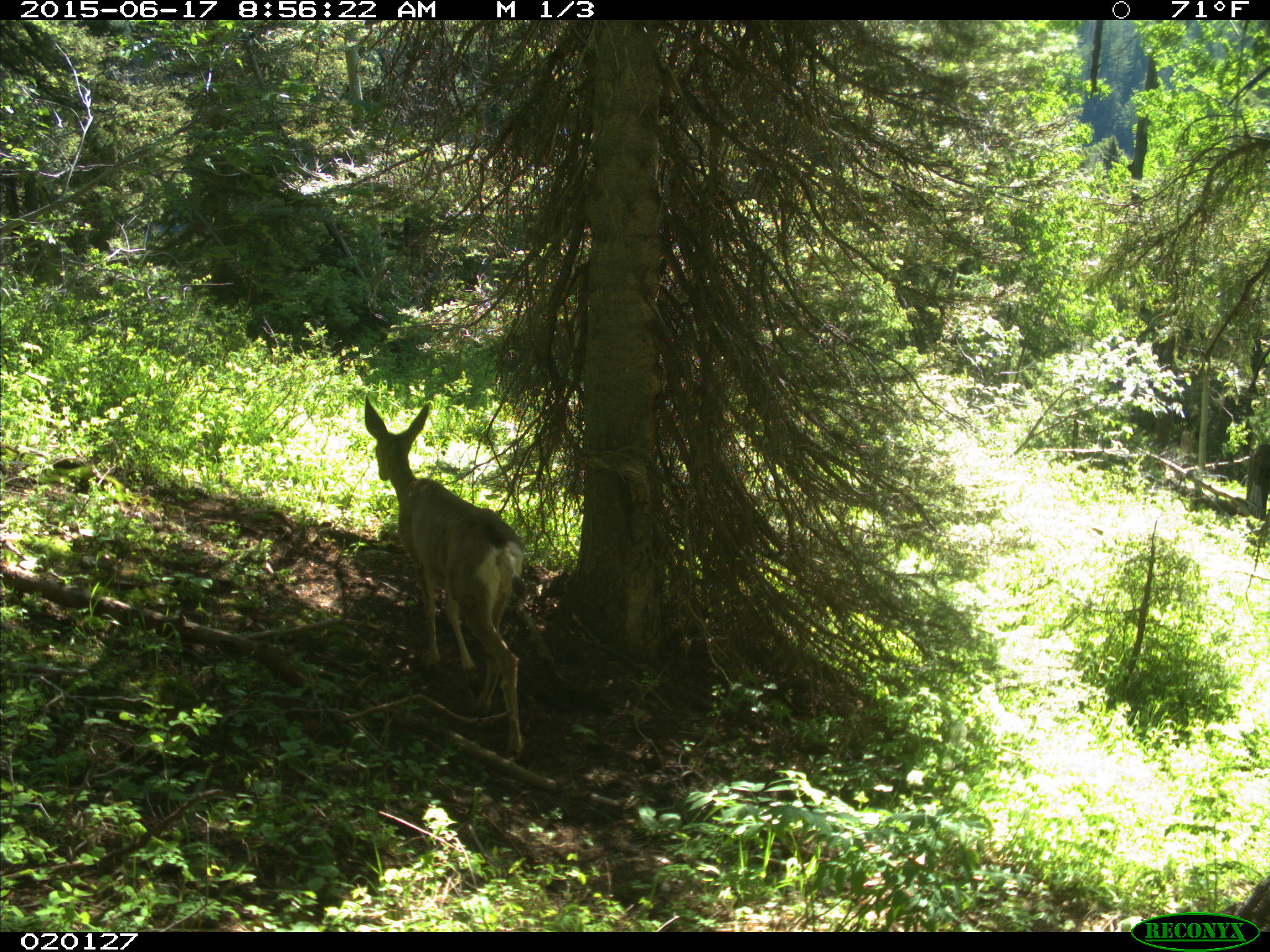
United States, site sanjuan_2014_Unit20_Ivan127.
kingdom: Animalia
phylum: Chordata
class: Mammalia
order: Artiodactyla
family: Cervidae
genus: Odocoileus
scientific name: Odocoileus hemionus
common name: mule deer